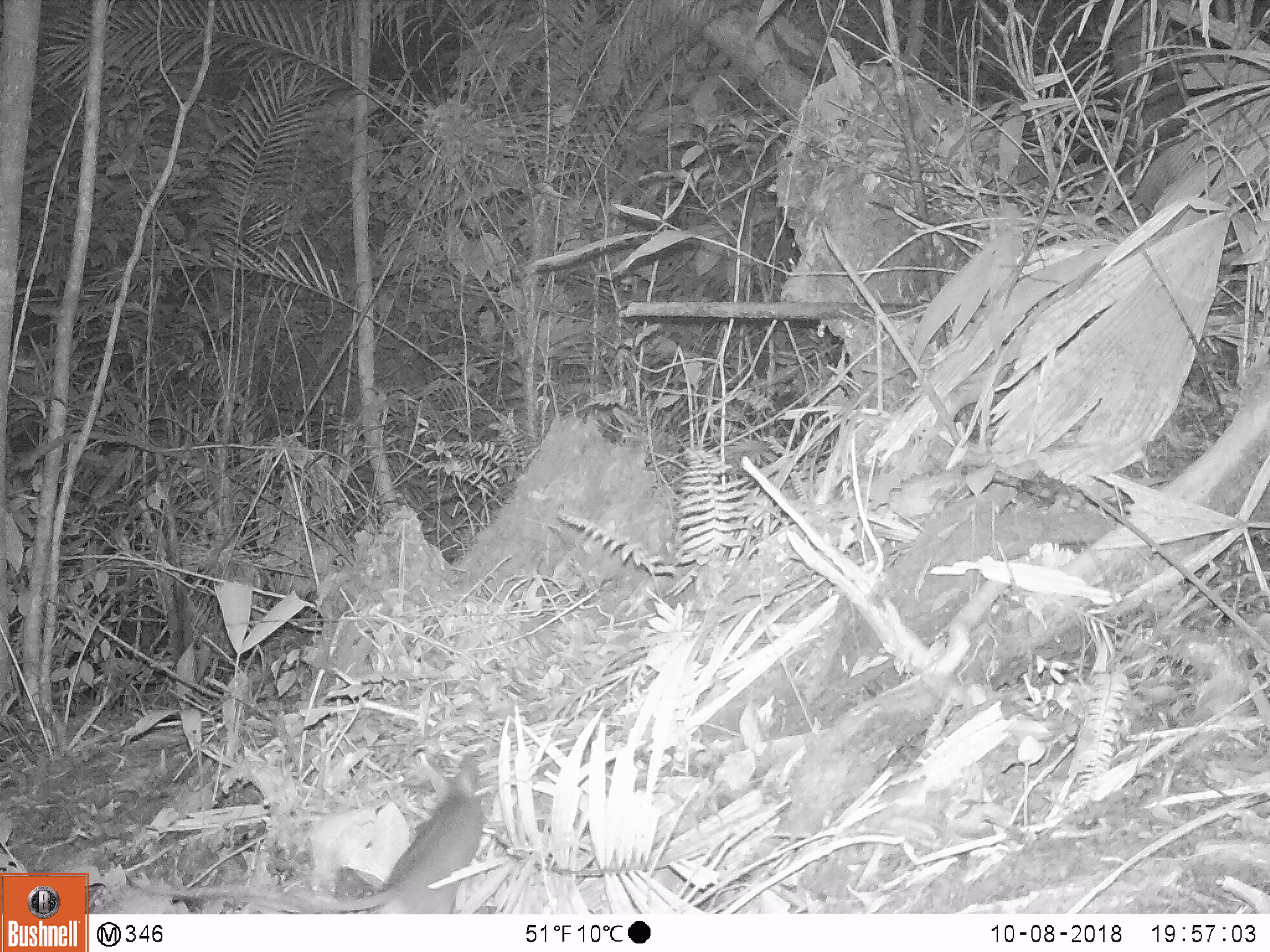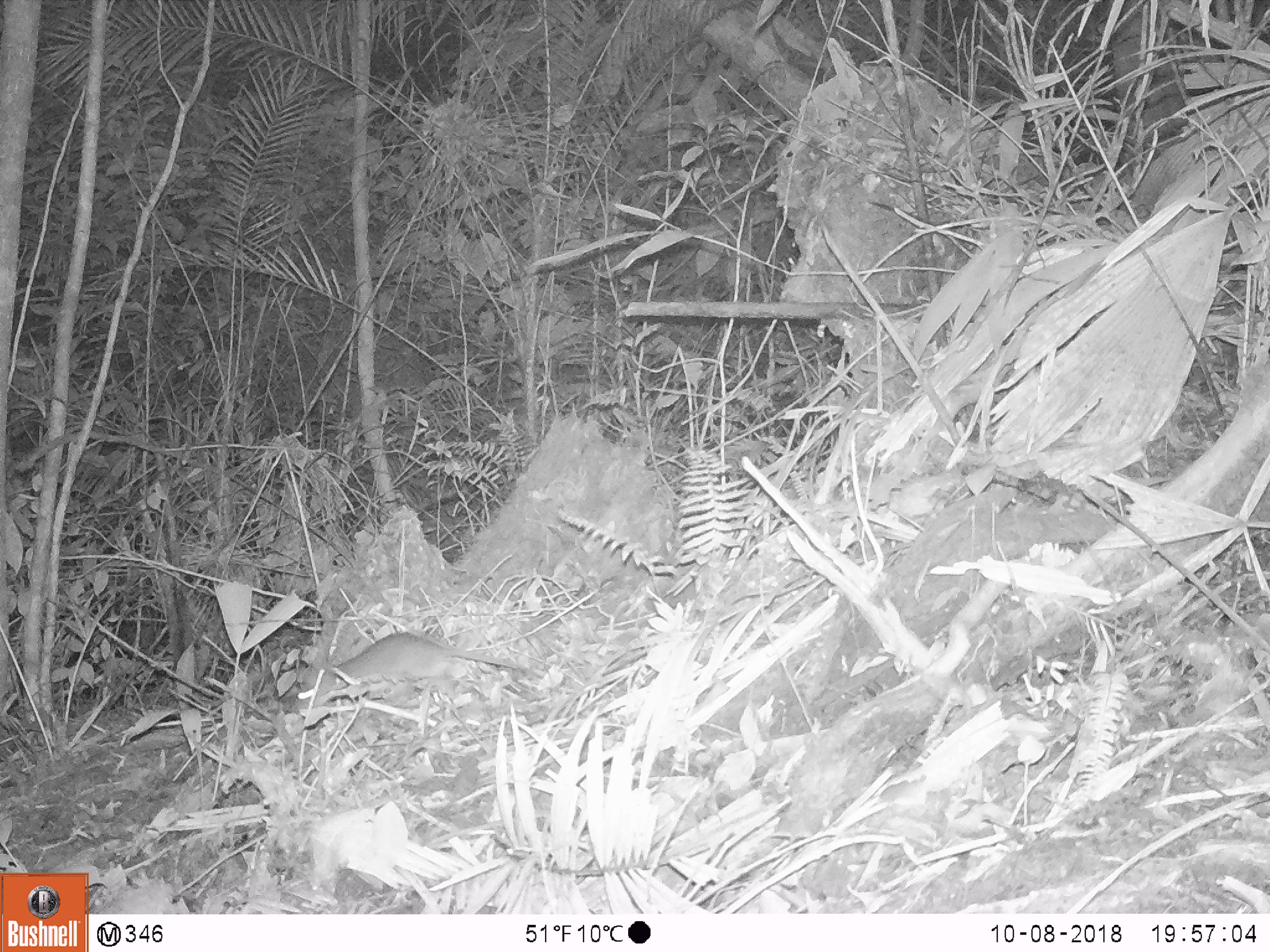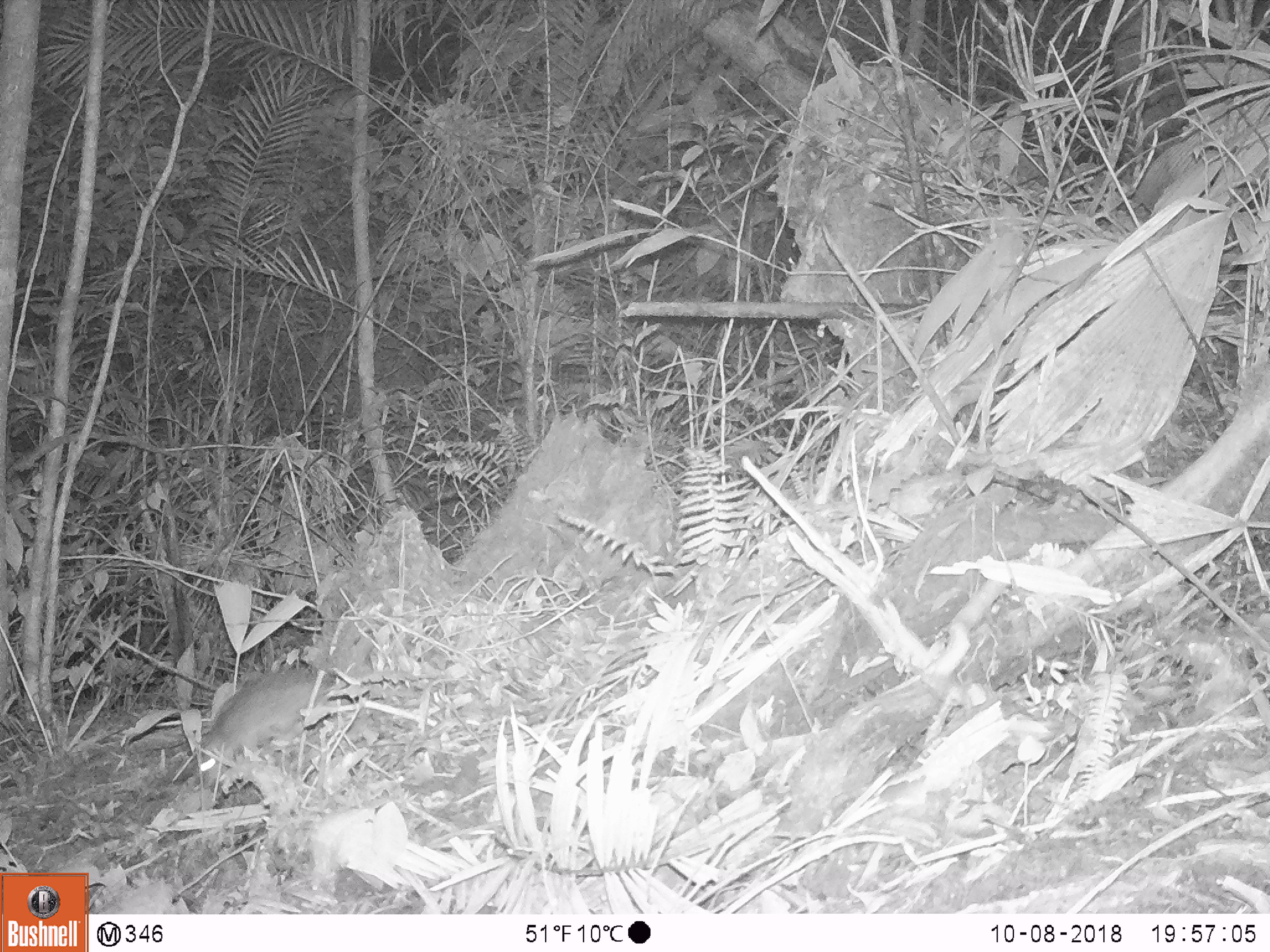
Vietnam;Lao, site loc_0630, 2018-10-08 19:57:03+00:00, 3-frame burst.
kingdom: Animalia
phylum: Chordata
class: Mammalia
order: Rodentia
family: Muridae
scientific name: Muridae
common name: old-world mice and rats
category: unidentified murid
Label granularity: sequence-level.